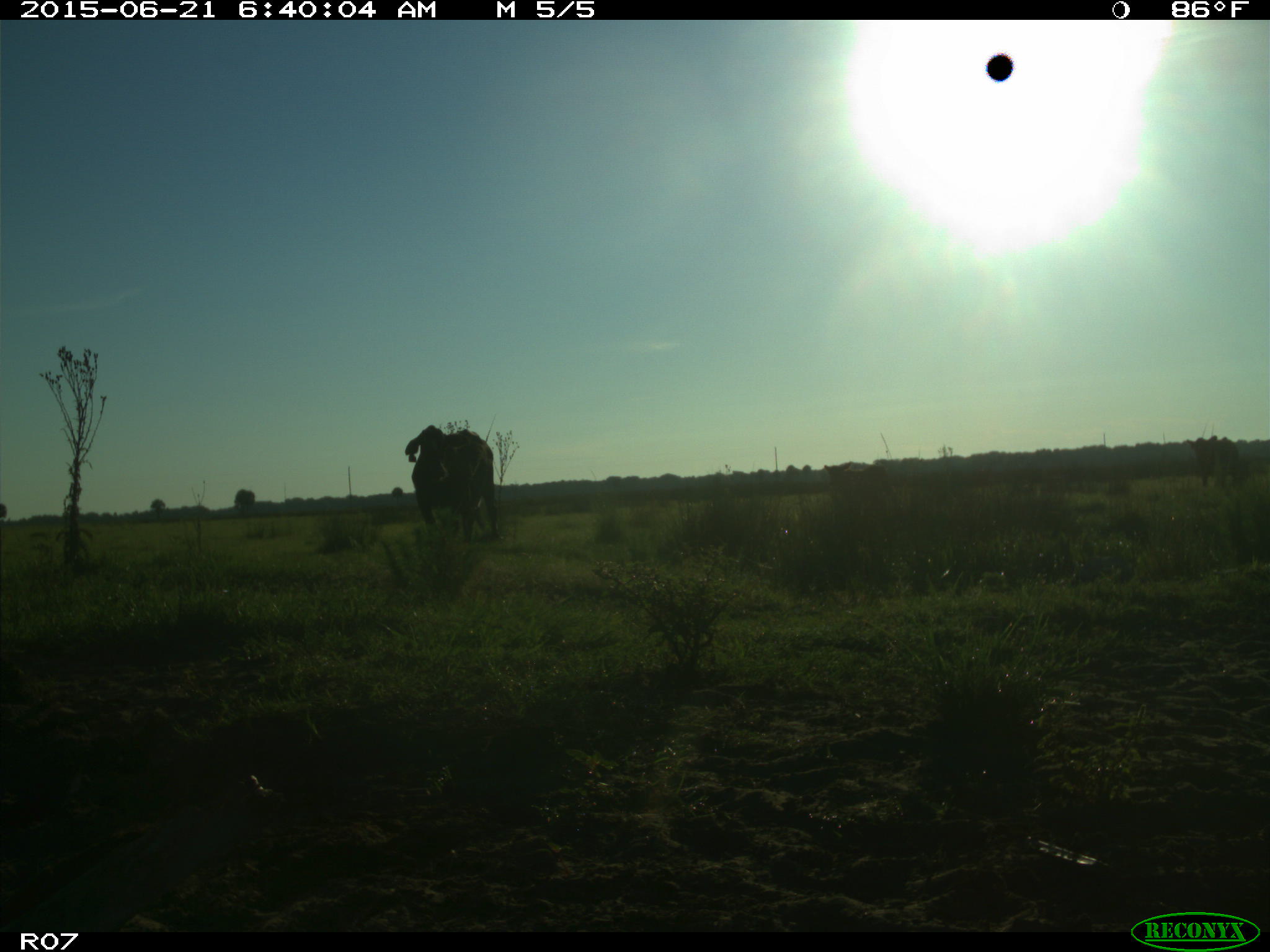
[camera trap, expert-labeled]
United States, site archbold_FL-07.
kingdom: Animalia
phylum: Chordata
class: Mammalia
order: Artiodactyla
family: Bovidae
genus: Bos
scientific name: Bos taurus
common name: domestic cow